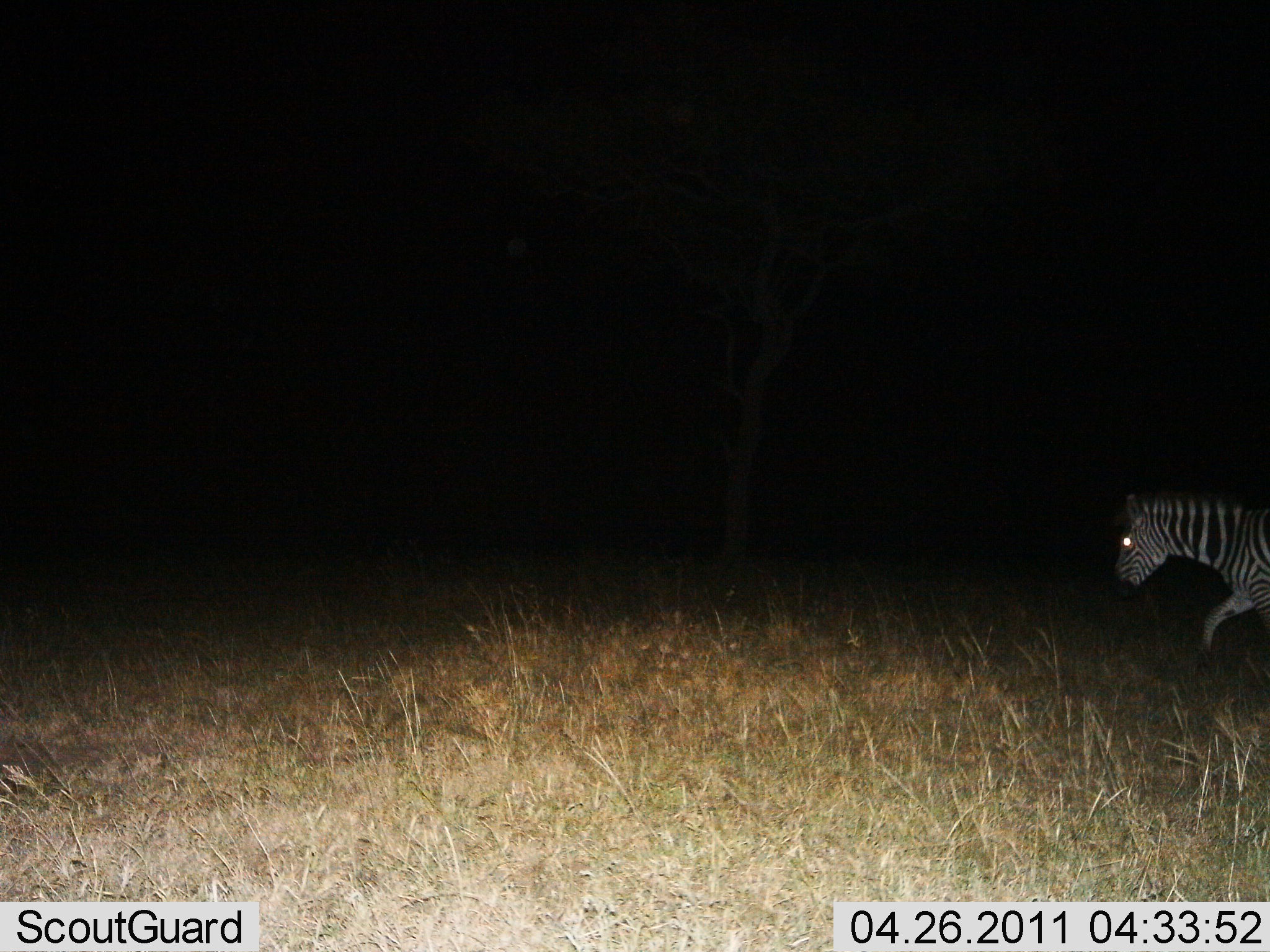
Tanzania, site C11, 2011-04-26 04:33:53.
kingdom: Animalia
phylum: Chordata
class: Mammalia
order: Perissodactyla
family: Equidae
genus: Equus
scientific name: Equus quagga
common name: plains zebra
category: zebra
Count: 1.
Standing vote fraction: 8%.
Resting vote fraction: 0%.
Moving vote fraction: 100%.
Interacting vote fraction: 0%.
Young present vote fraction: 0%.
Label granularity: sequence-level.